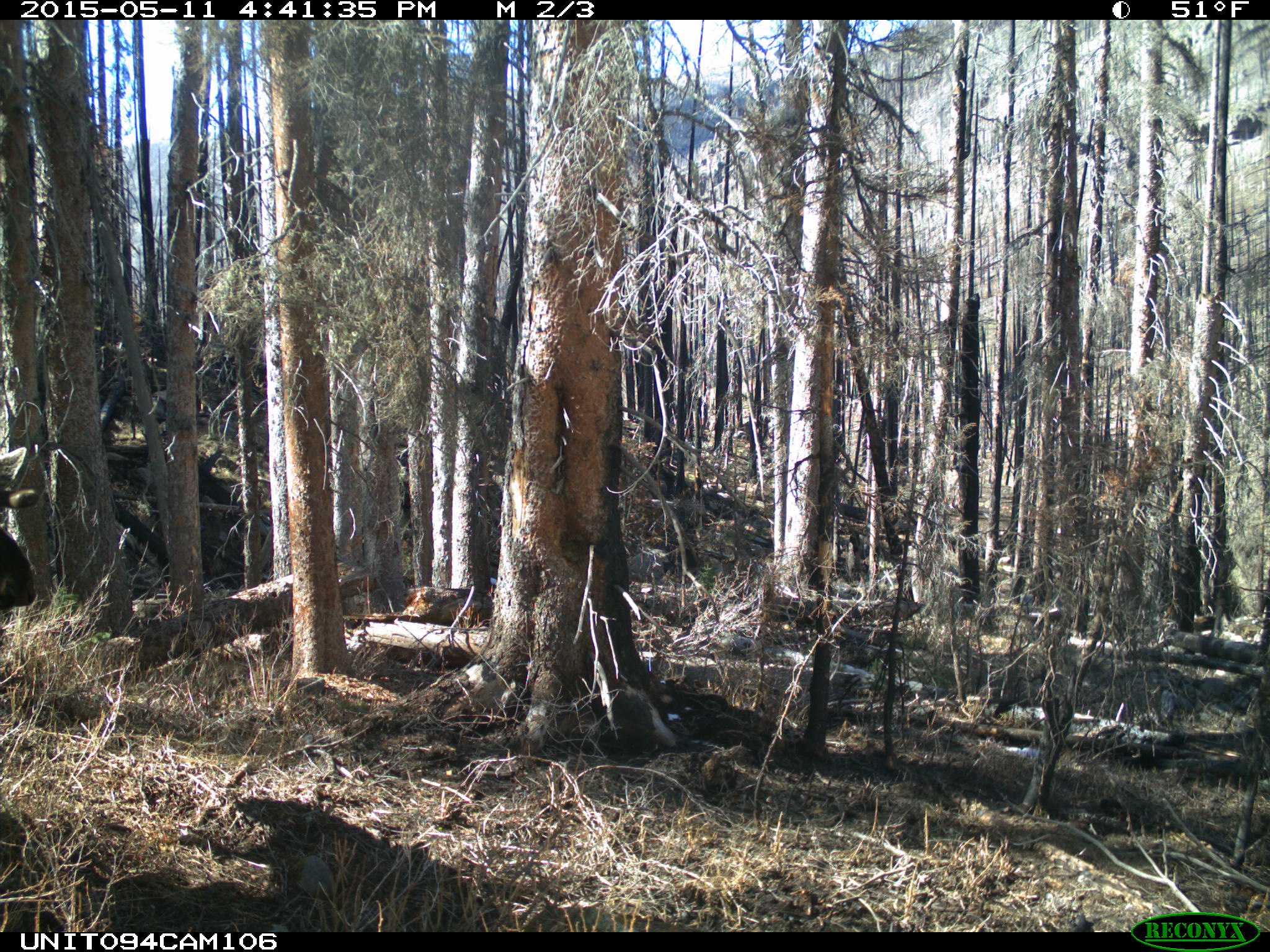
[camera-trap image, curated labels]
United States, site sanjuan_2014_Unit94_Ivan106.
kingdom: Animalia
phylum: Chordata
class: Mammalia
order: Artiodactyla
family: Cervidae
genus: Alces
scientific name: Alces alces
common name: moose